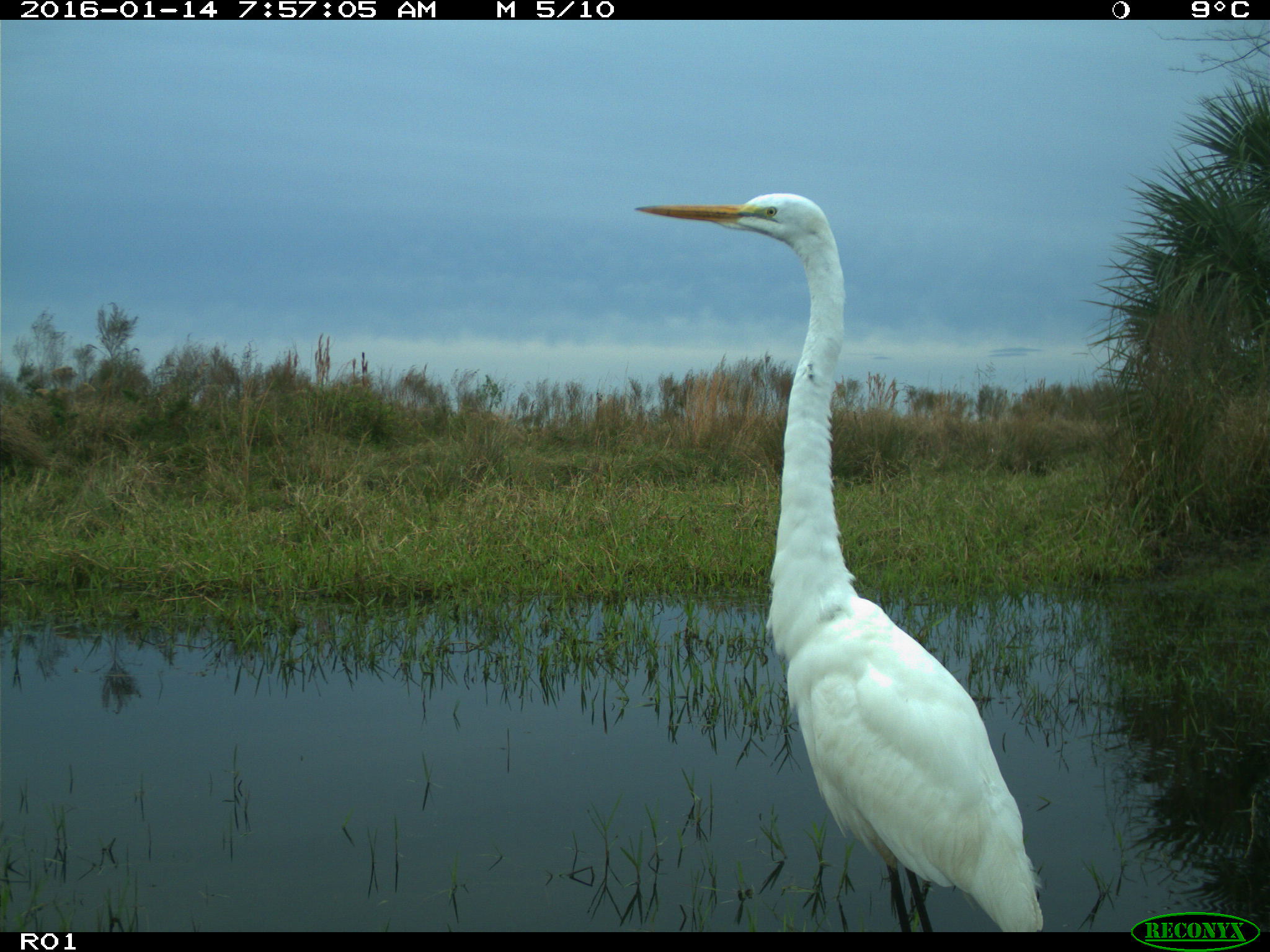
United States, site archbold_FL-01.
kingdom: Animalia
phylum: Chordata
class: Aves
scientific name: Aves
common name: birds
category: unidentified bird